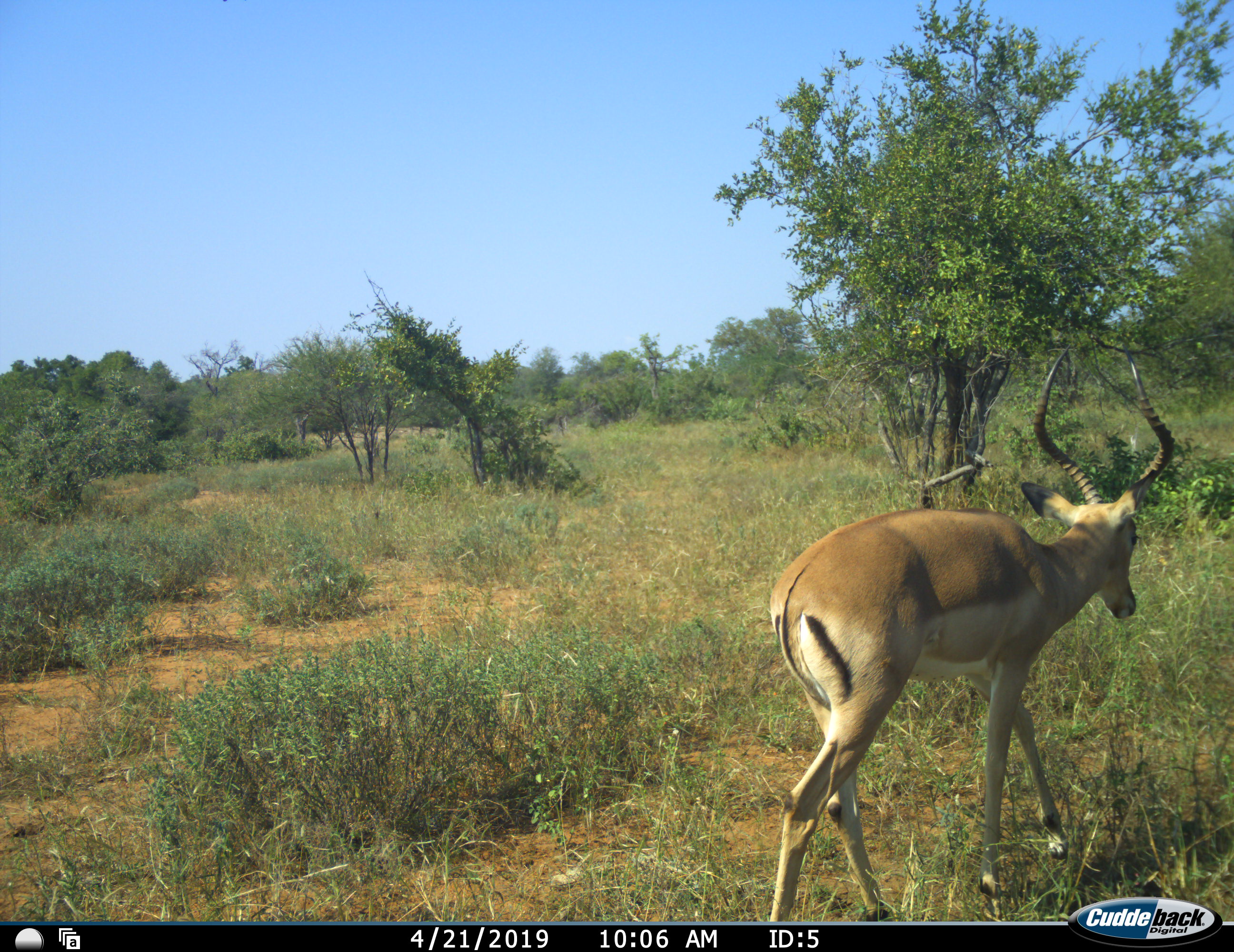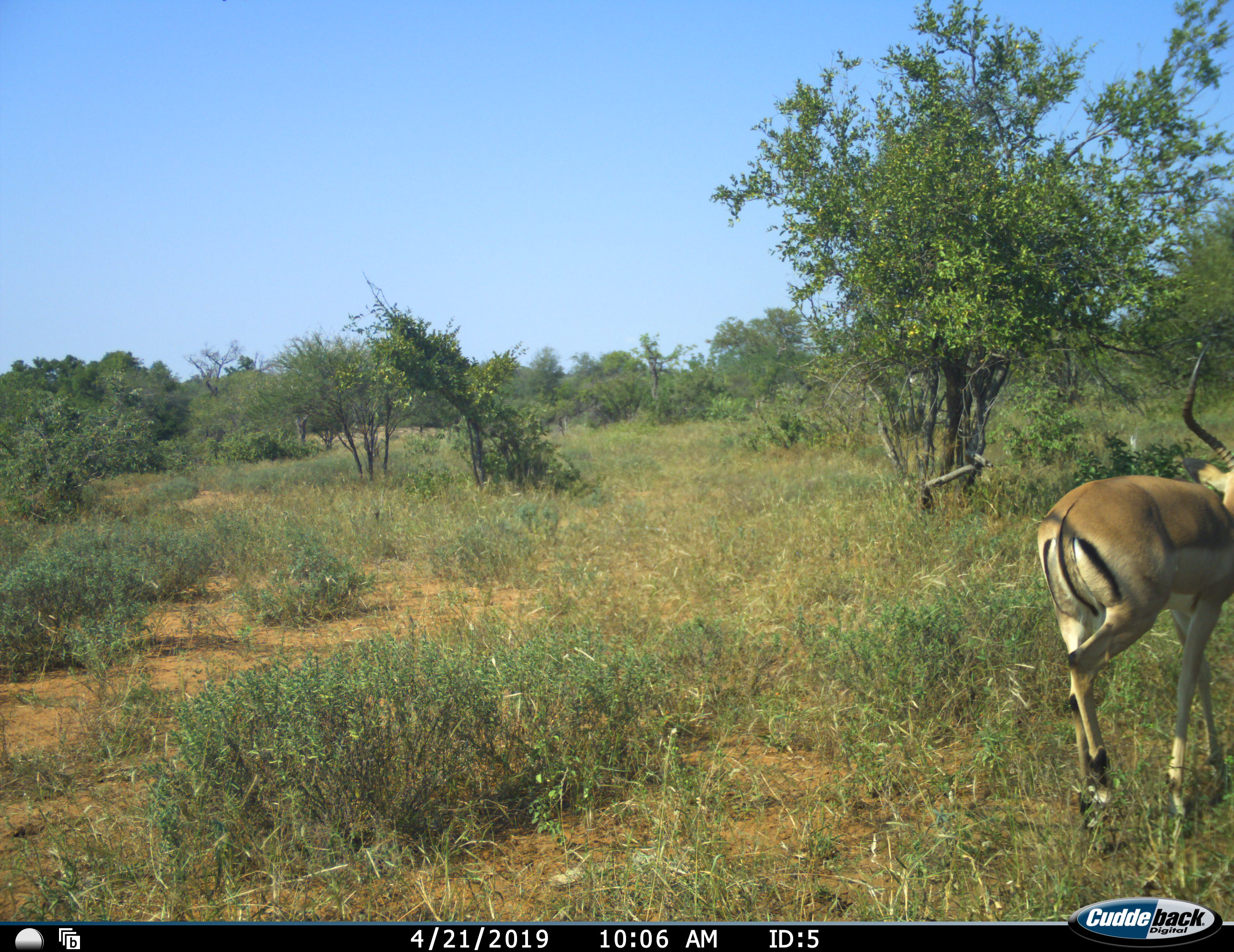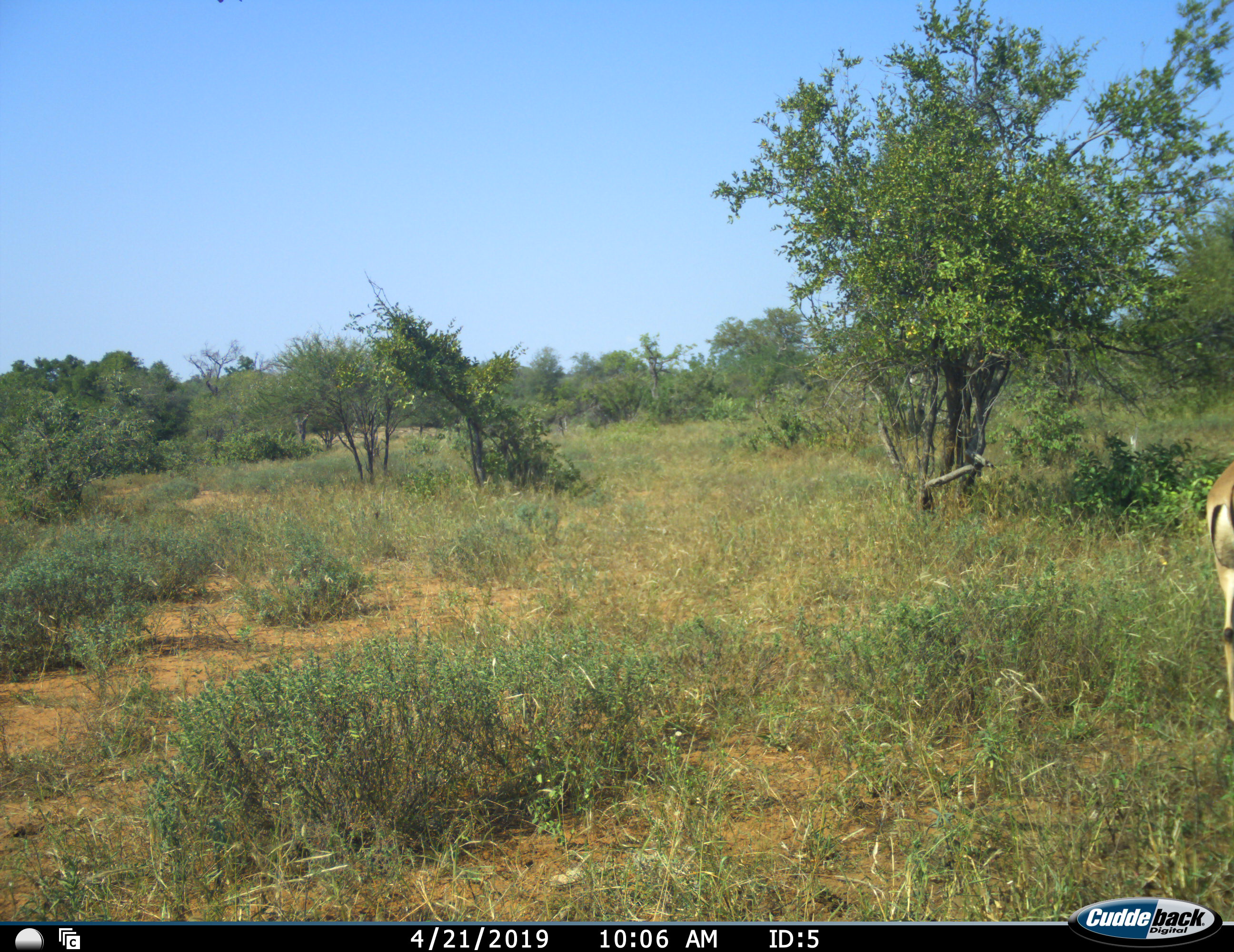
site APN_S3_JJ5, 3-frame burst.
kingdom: Animalia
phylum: Chordata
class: Mammalia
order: Artiodactyla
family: Bovidae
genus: Aepyceros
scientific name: Aepyceros melampus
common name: impala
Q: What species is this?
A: Impala (Aepyceros melampus).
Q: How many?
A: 1.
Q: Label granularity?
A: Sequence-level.